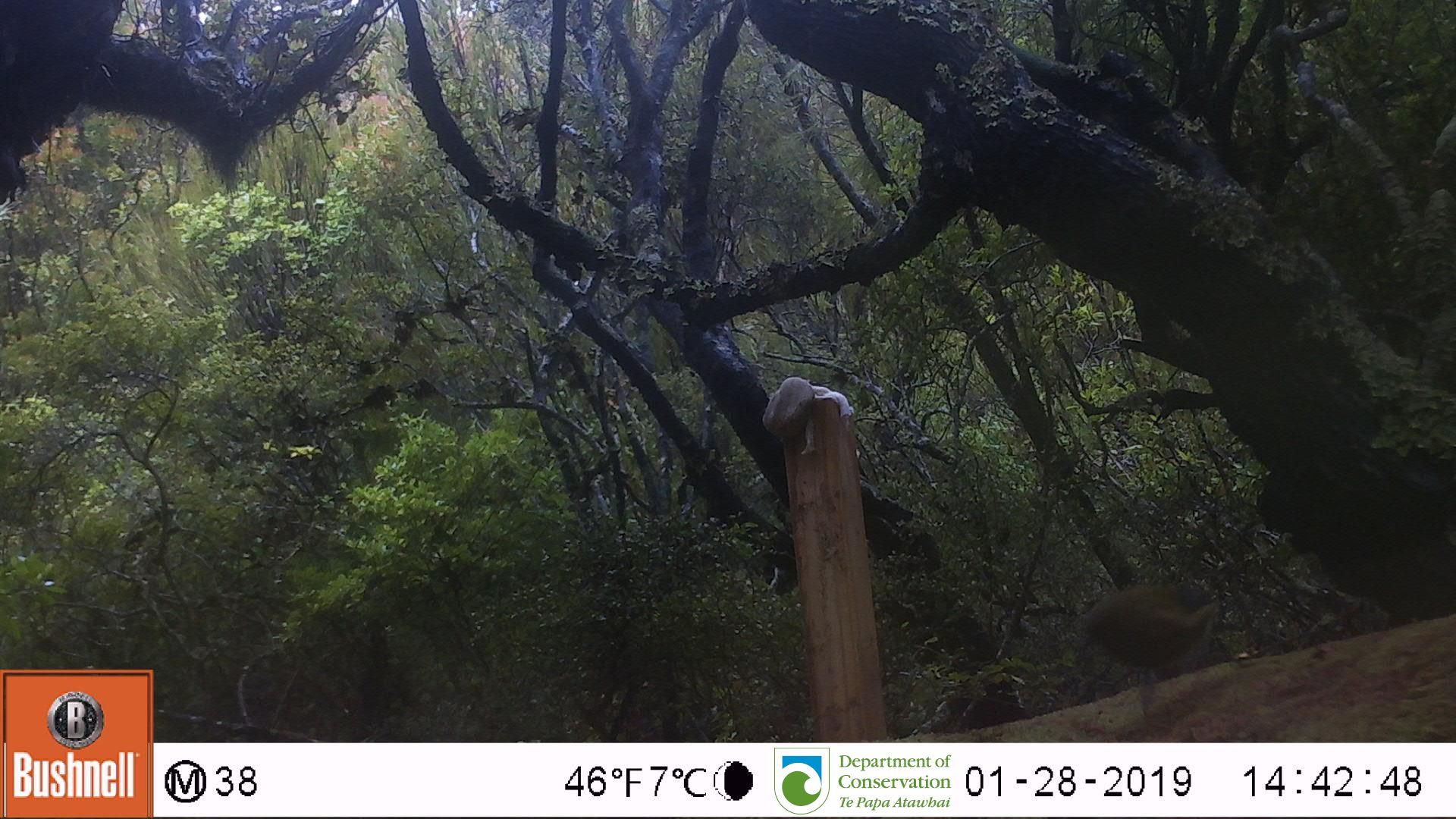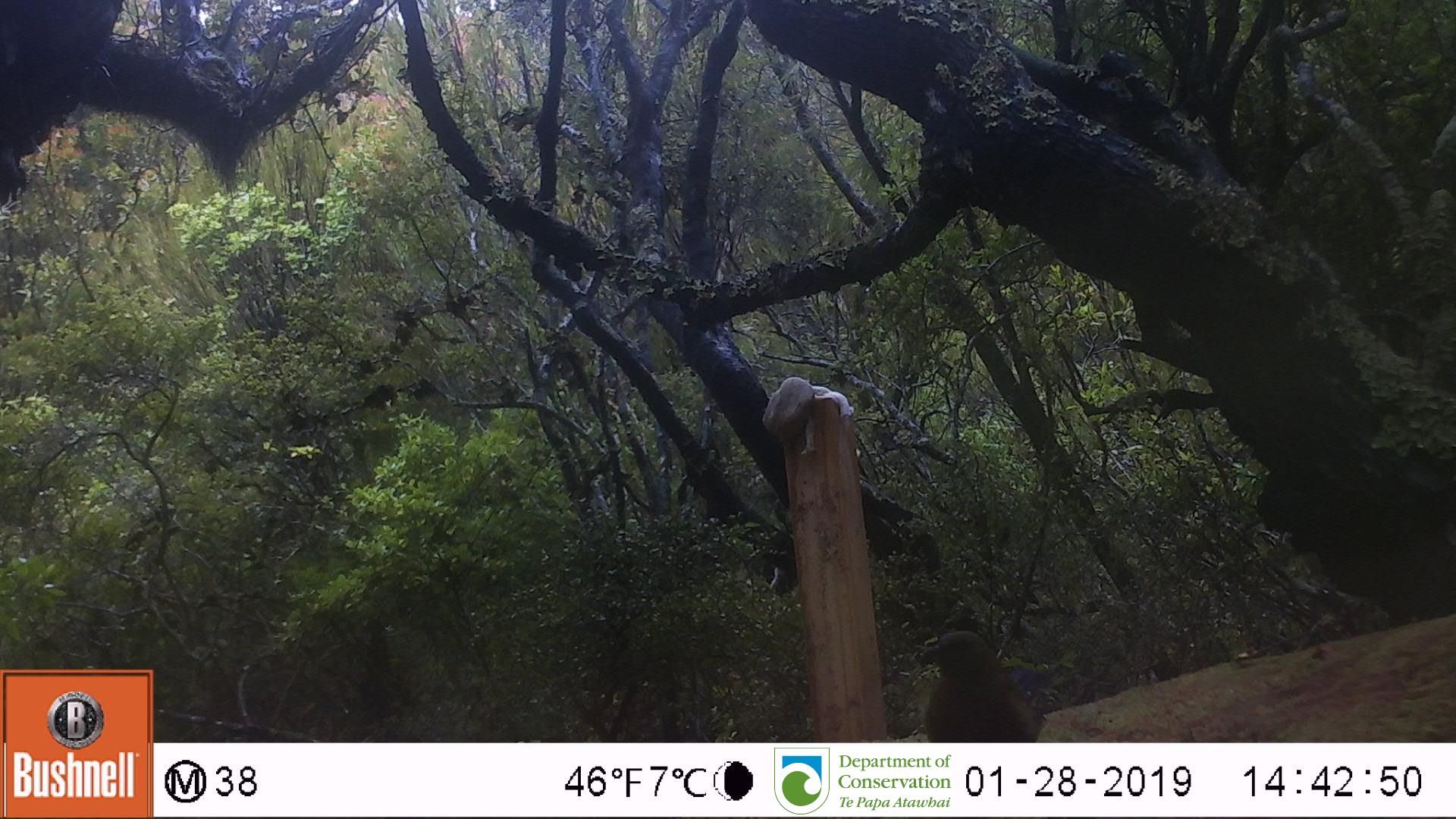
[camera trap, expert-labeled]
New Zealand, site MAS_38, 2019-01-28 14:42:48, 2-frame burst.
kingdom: Animalia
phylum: Chordata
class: Aves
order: Passeriformes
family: Meliphagidae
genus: Anthornis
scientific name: Anthornis melanura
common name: new zealand bellbird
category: bellbird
Bellbird (new zealand bellbird) (Anthornis melanura).